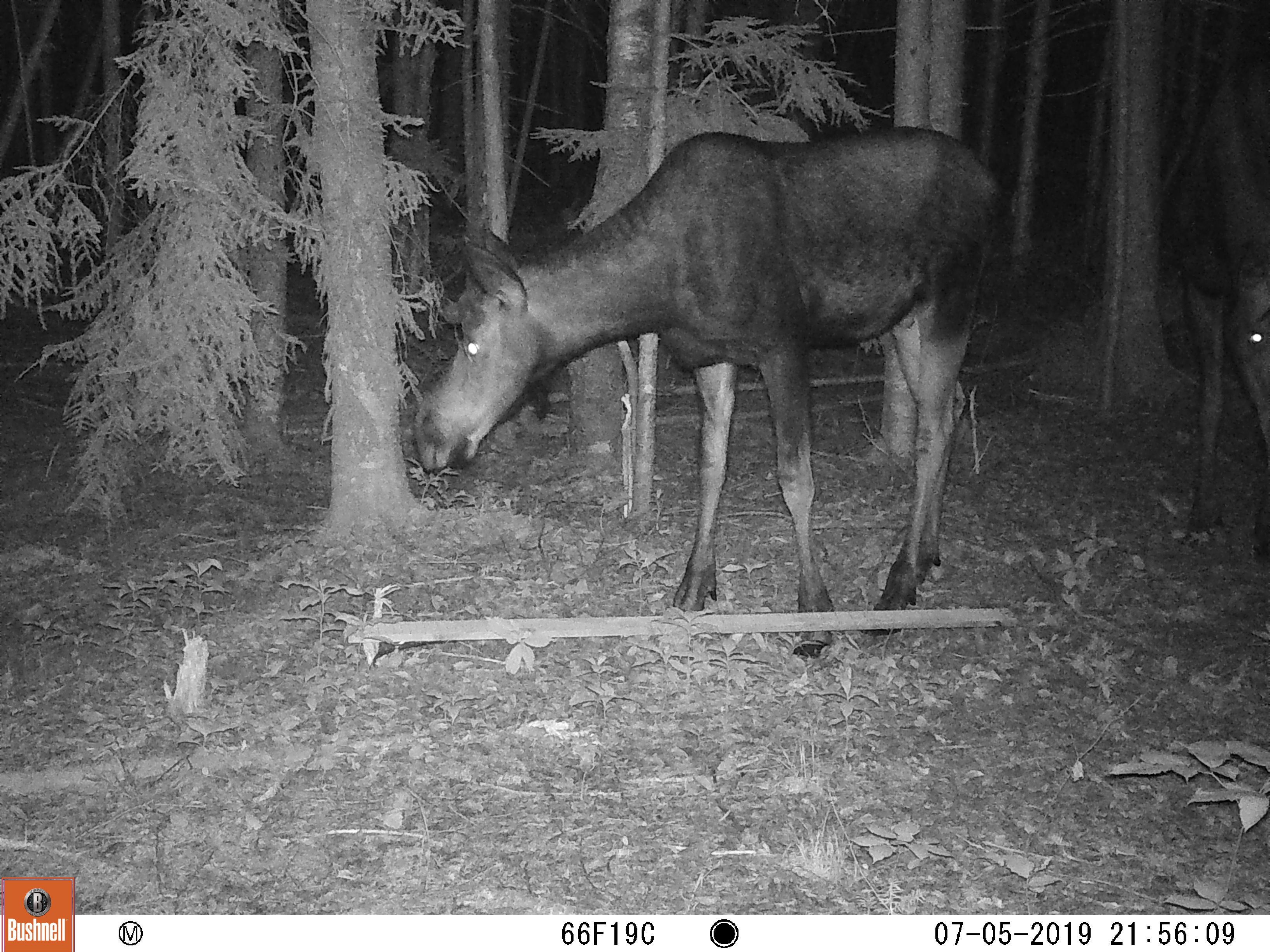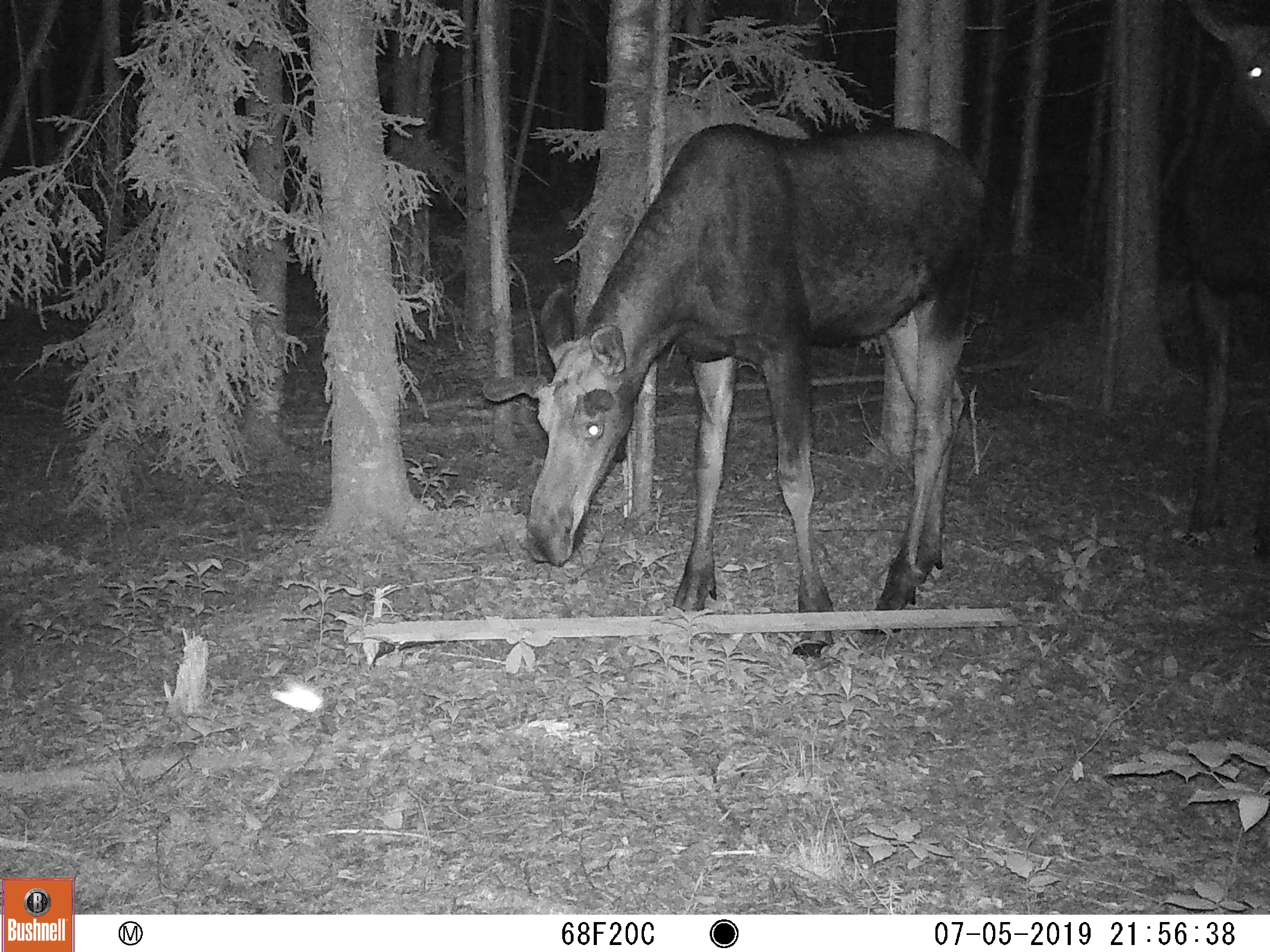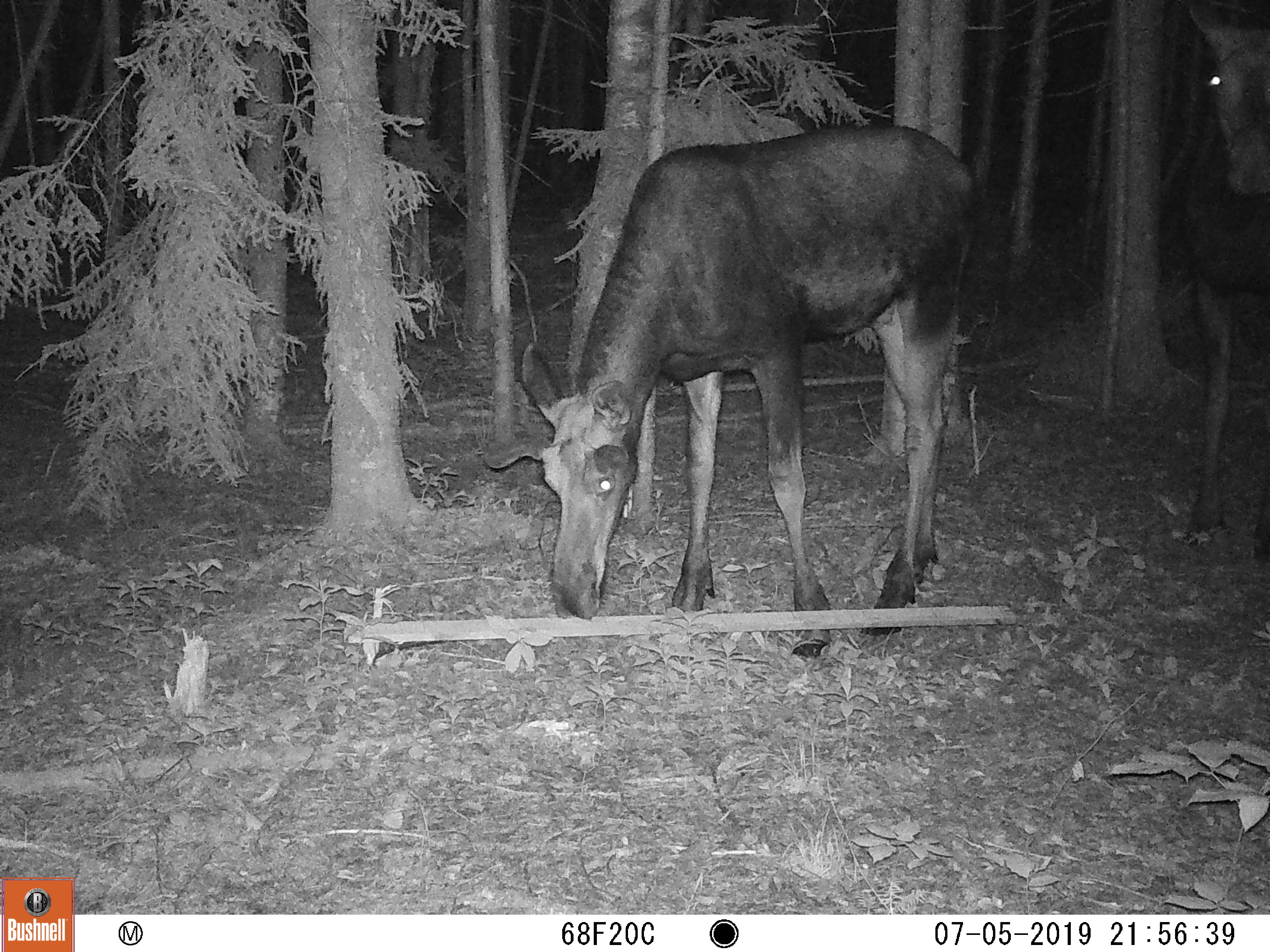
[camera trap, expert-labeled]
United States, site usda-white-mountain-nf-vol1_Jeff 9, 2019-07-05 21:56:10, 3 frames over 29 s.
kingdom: Animalia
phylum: Chordata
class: Mammalia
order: Artiodactyla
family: Cervidae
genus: Alces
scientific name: Alces alces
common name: moose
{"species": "moose (Alces alces)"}